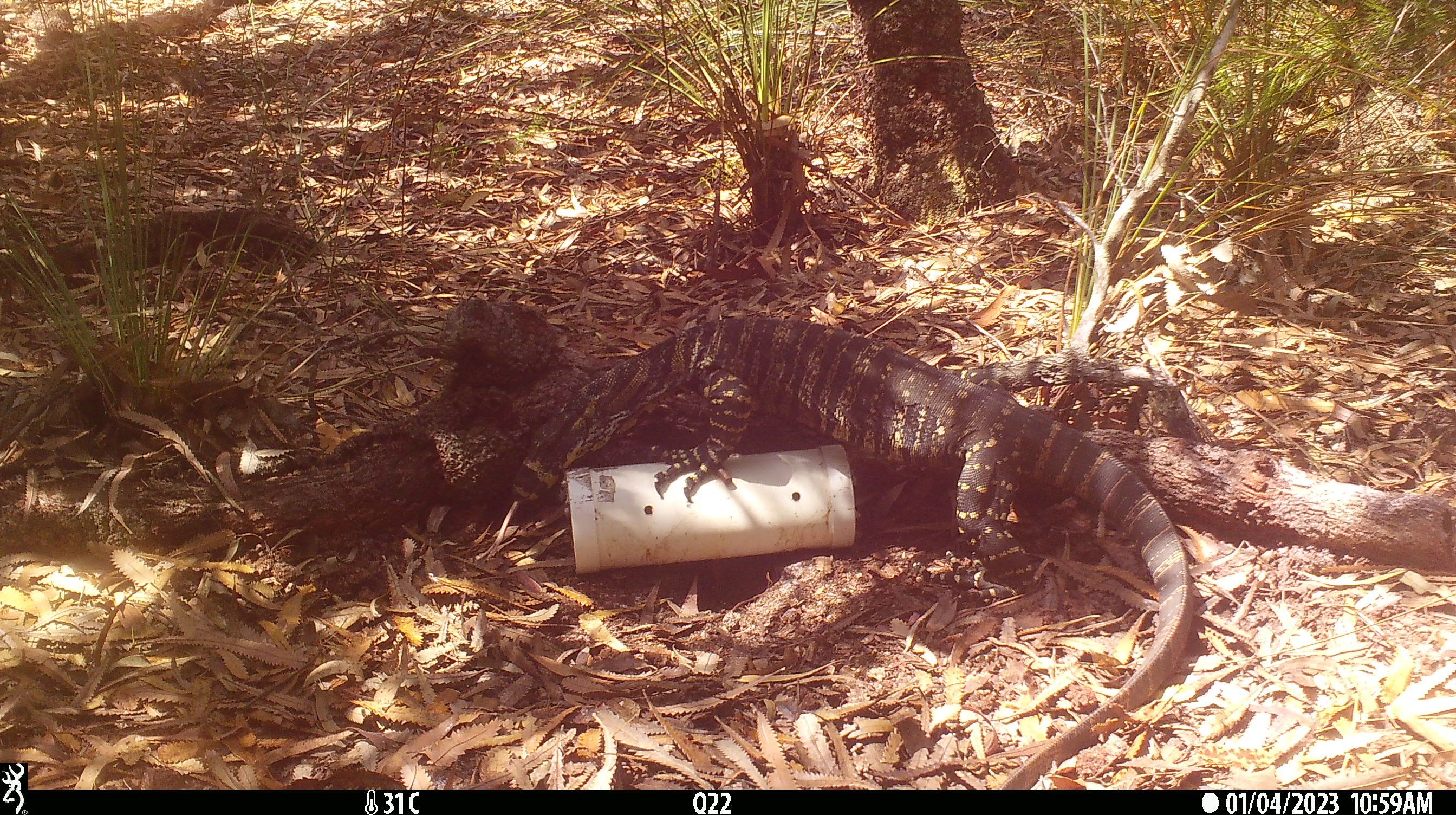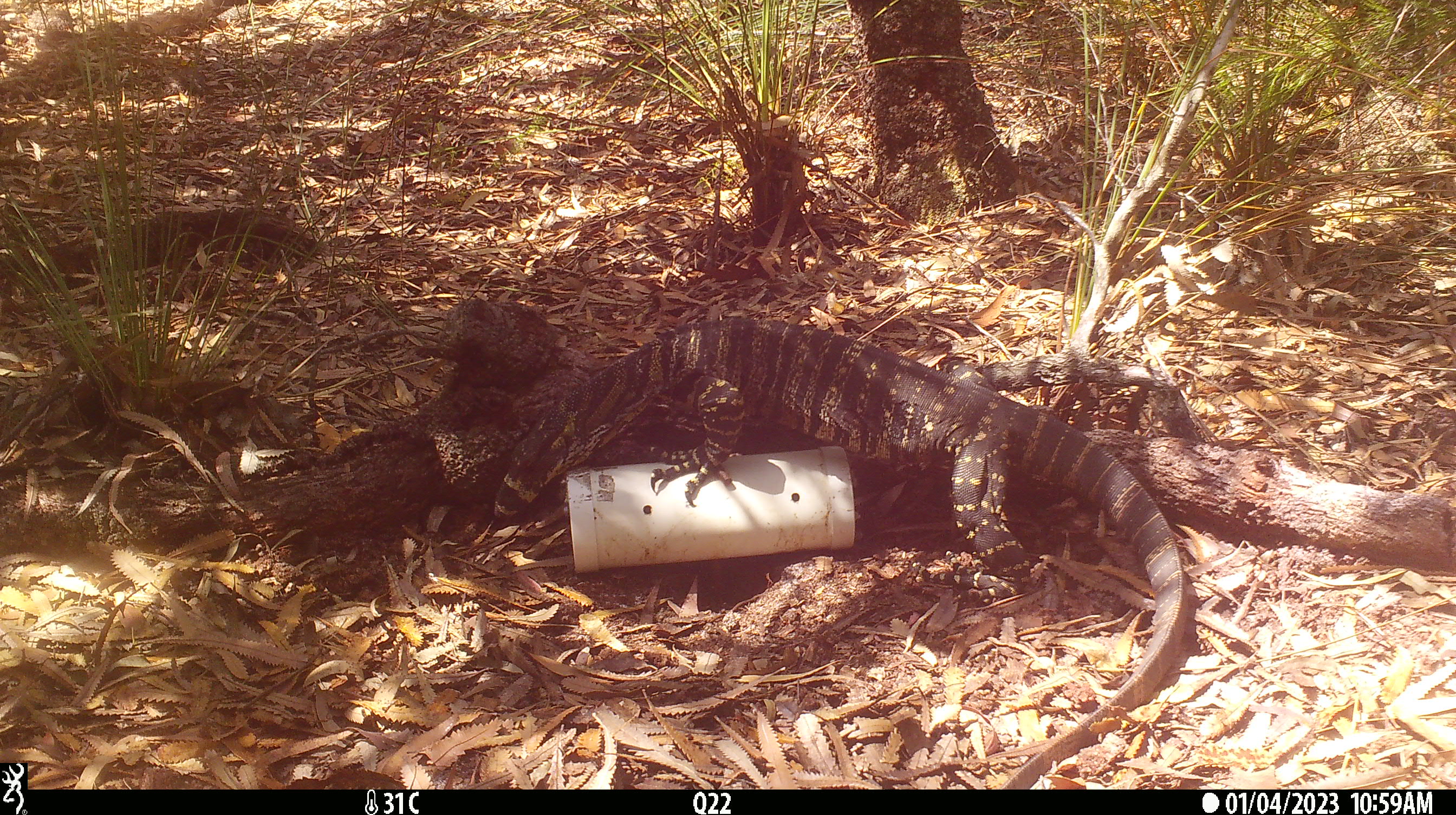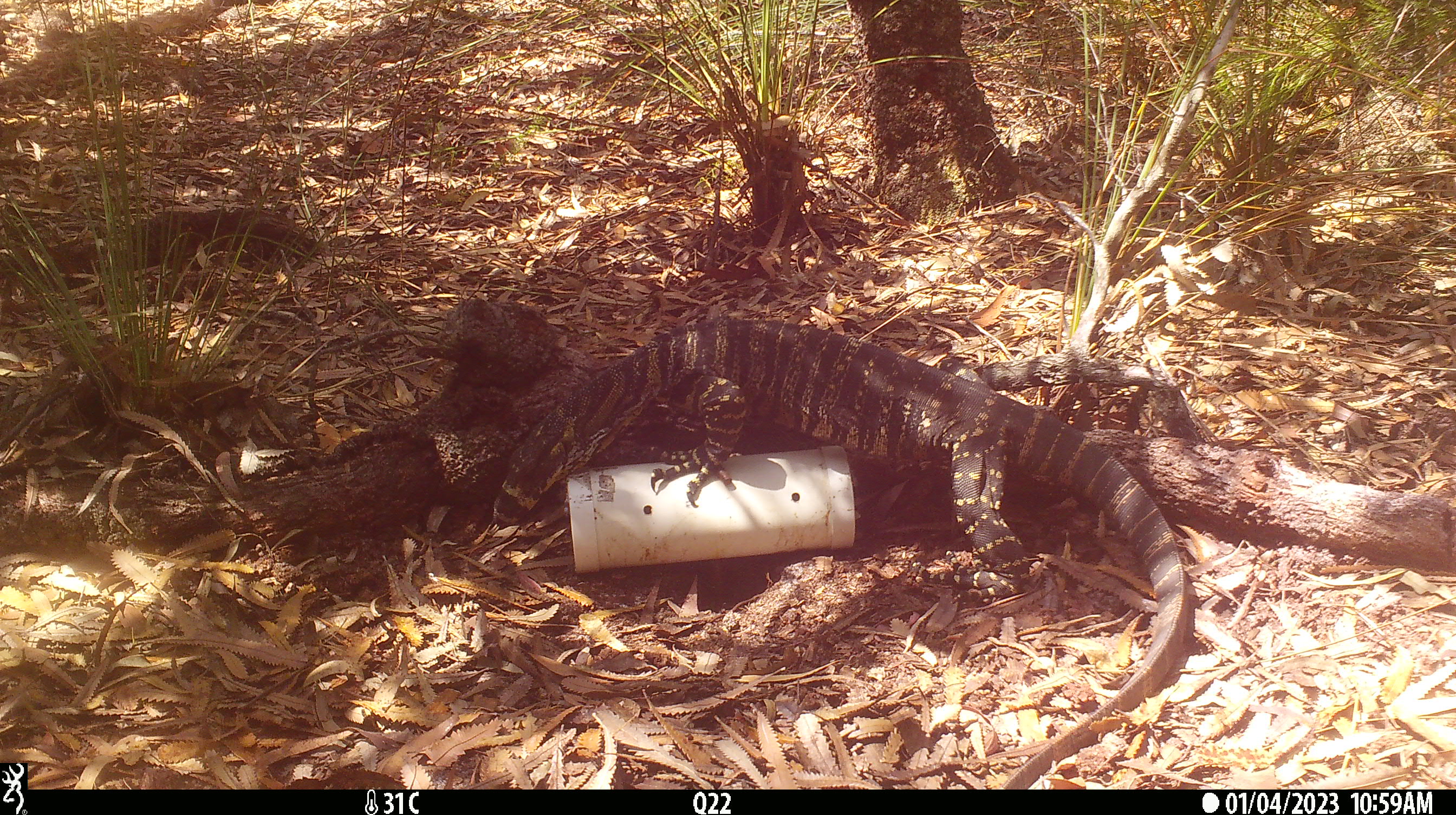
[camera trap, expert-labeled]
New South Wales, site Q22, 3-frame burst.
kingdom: Animalia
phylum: Chordata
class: Reptilia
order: Squamata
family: Varanidae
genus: Varanus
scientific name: Varanus varius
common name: lace monitor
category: goanna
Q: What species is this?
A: Goanna (lace monitor) (Varanus varius).